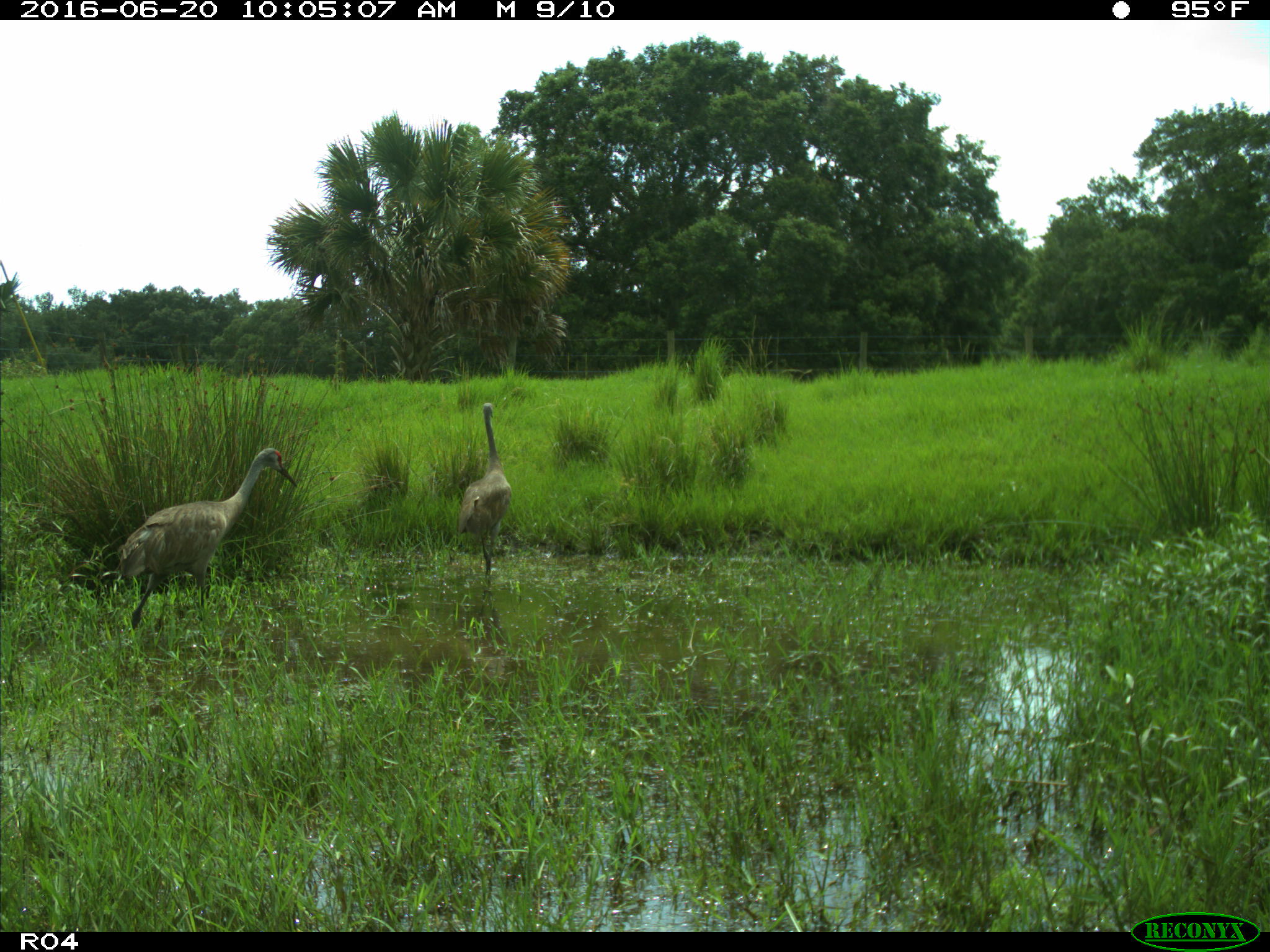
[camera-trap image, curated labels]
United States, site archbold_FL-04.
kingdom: Animalia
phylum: Chordata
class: Aves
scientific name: Aves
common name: birds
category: unidentified bird